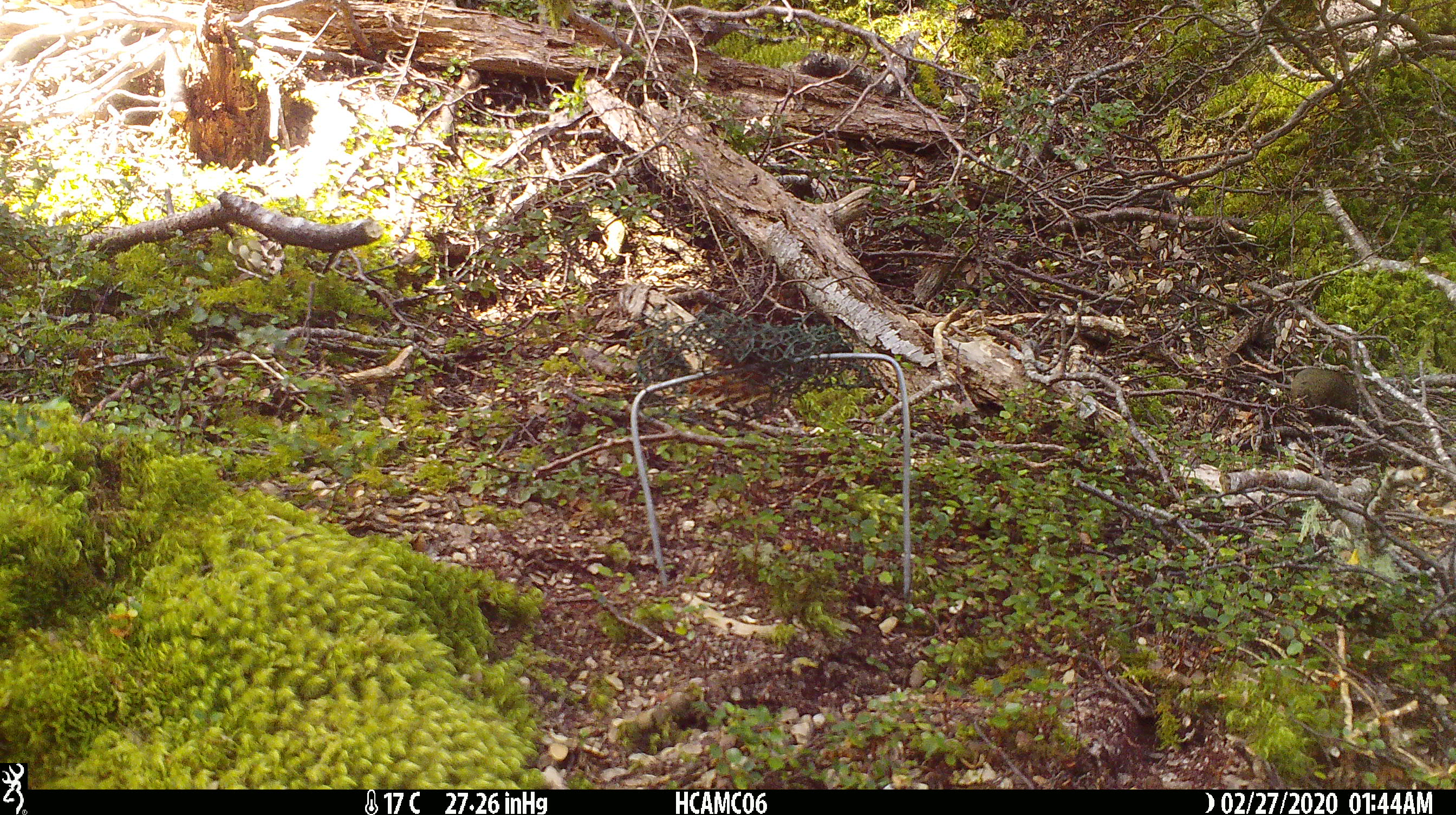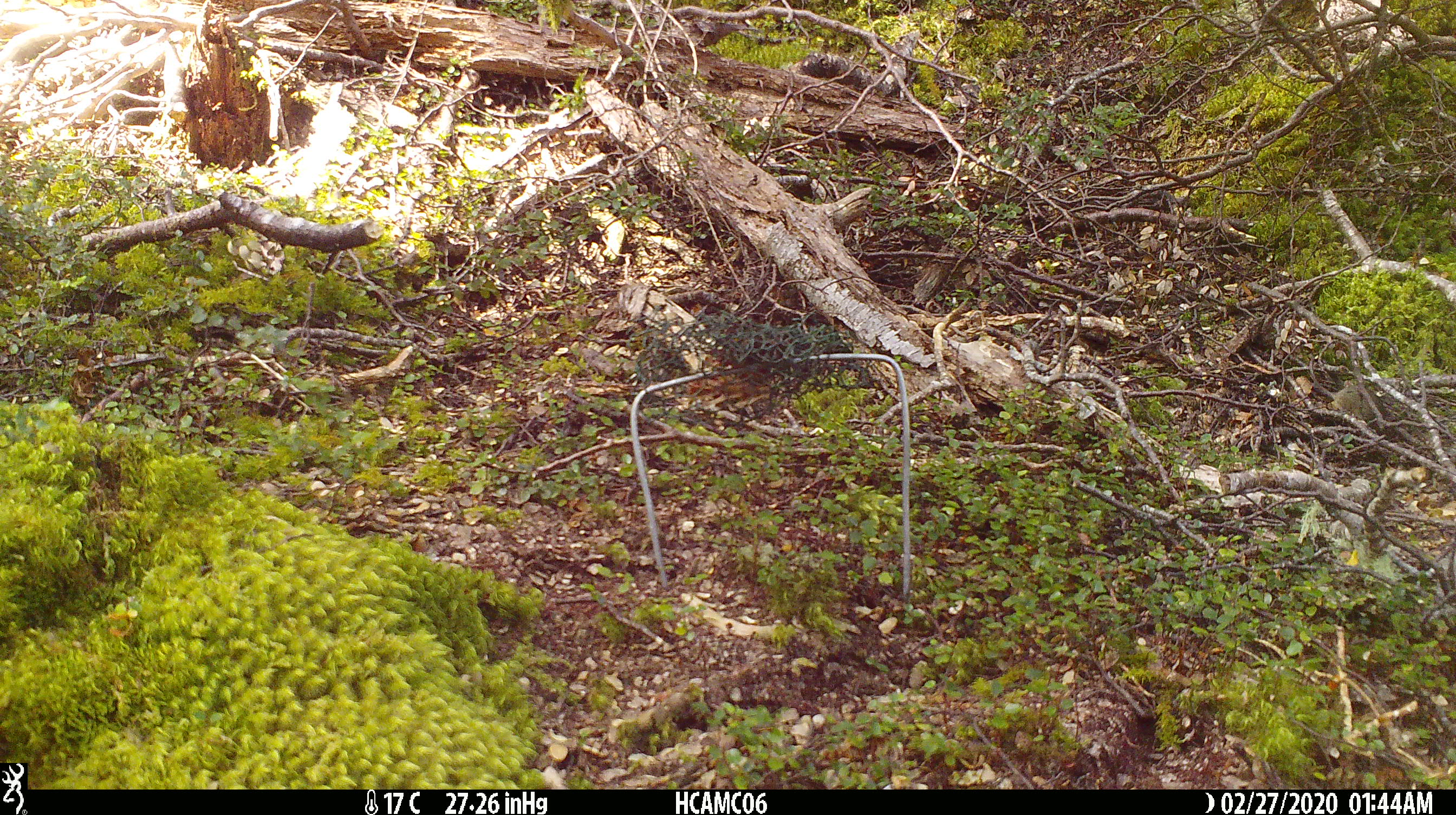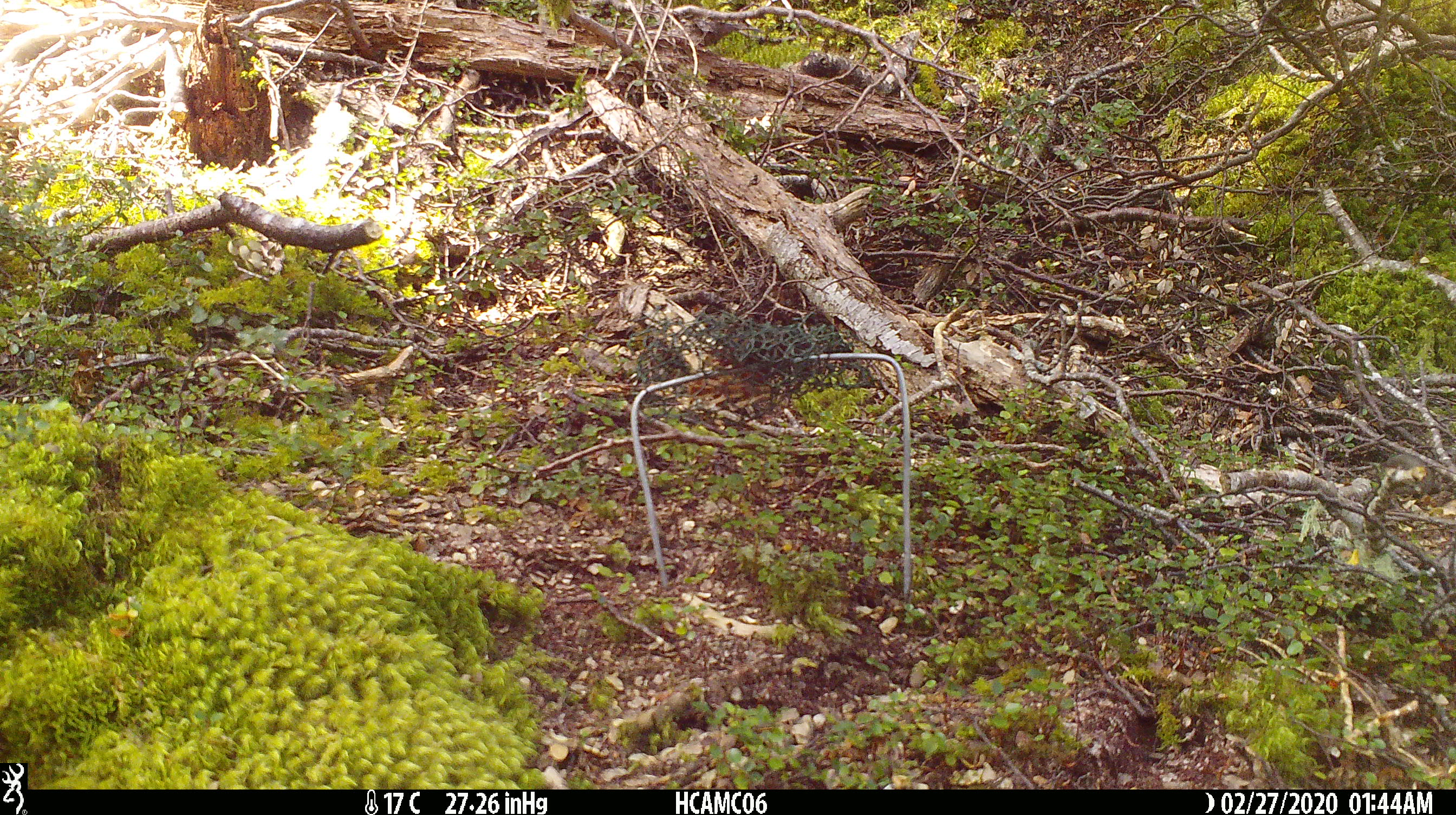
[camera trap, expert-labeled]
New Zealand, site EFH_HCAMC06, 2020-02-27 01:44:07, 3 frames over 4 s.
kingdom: Animalia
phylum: Chordata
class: Mammalia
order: Rodentia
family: Muridae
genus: Mus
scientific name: Mus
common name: mouse